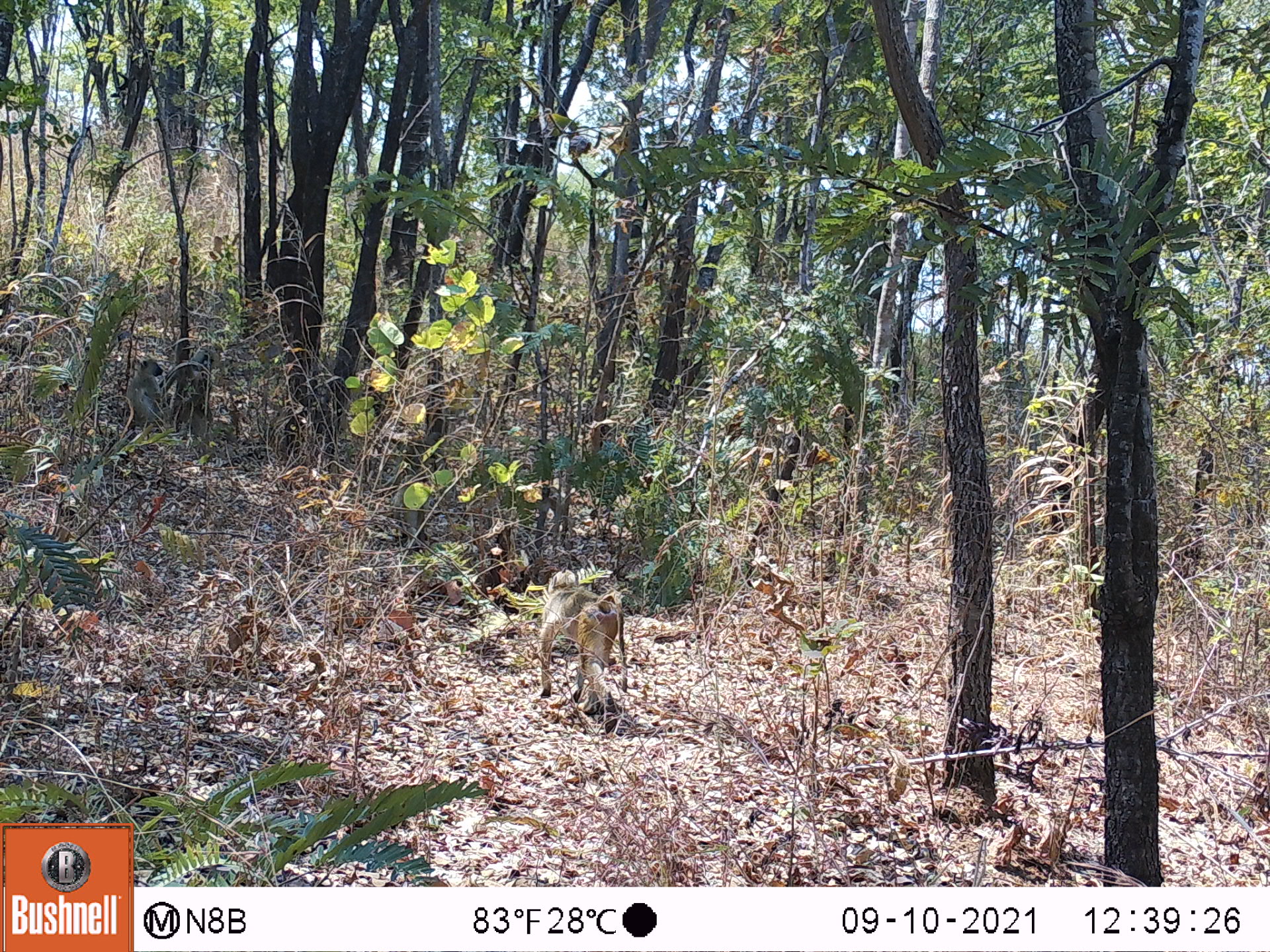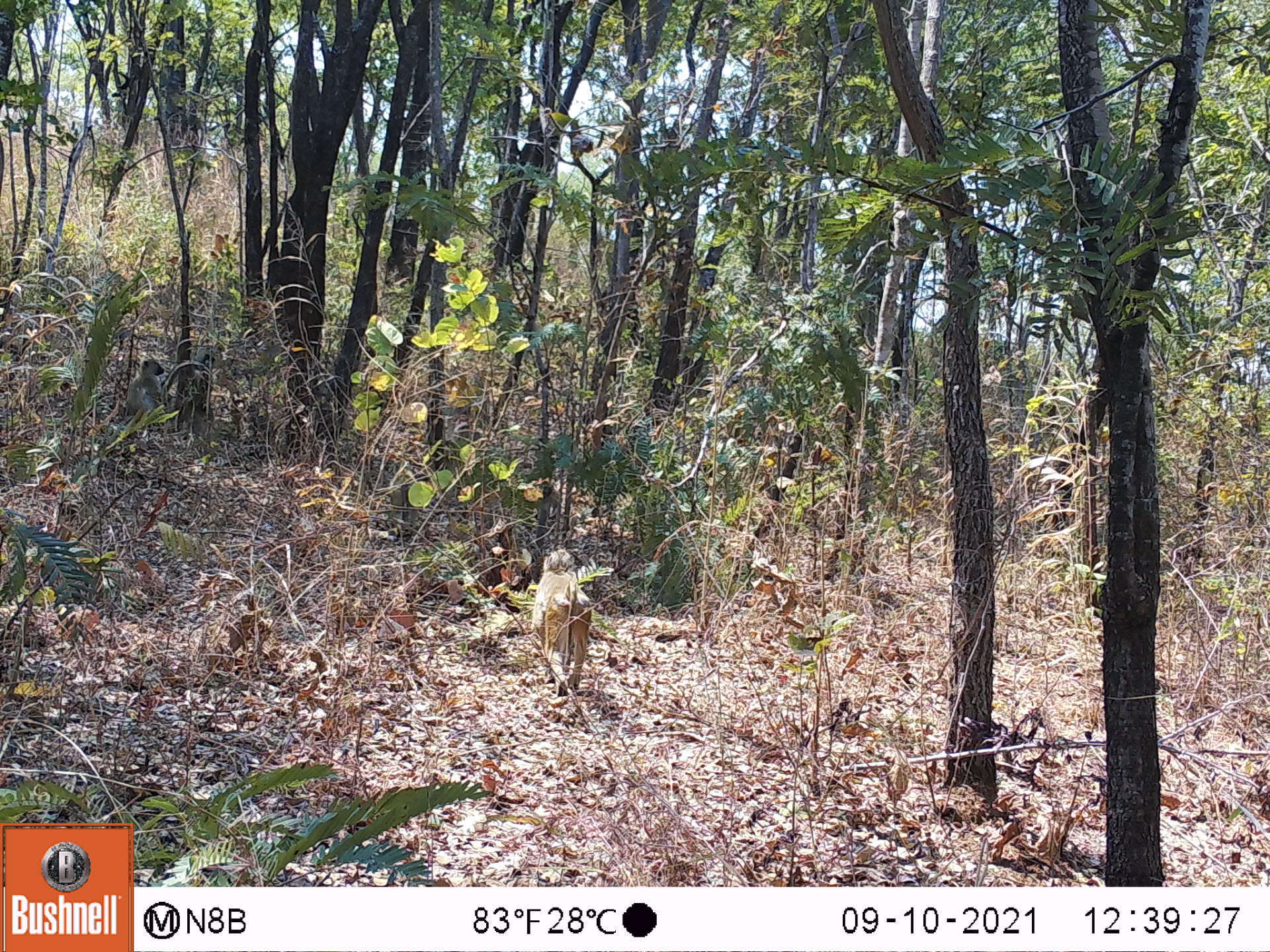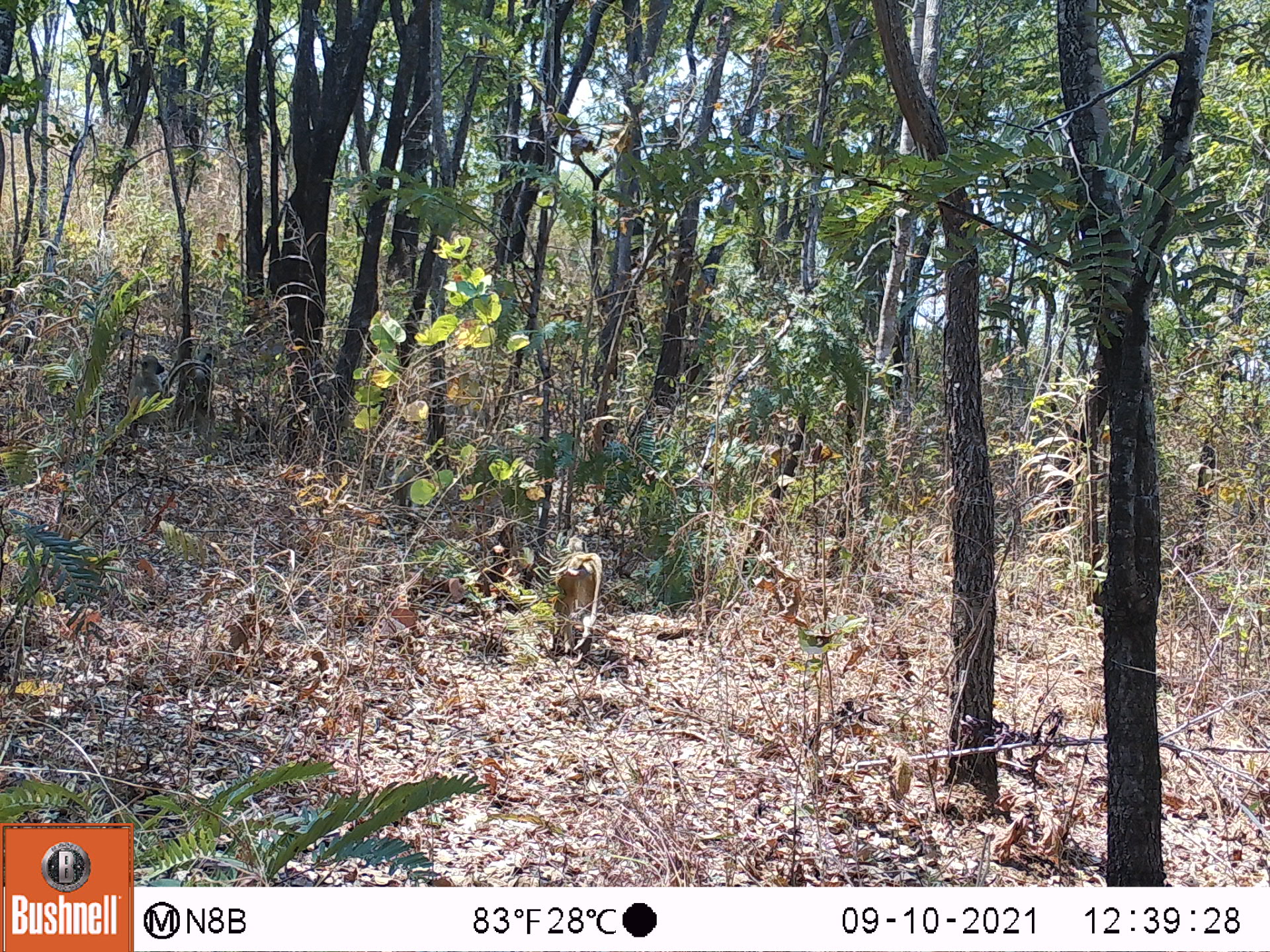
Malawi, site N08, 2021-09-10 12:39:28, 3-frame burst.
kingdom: Animalia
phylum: Chordata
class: Mammalia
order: Primates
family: Cercopithecidae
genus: Papio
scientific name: Papio cynocephalus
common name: yellow baboon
Yellow baboon (Papio cynocephalus), count 2.